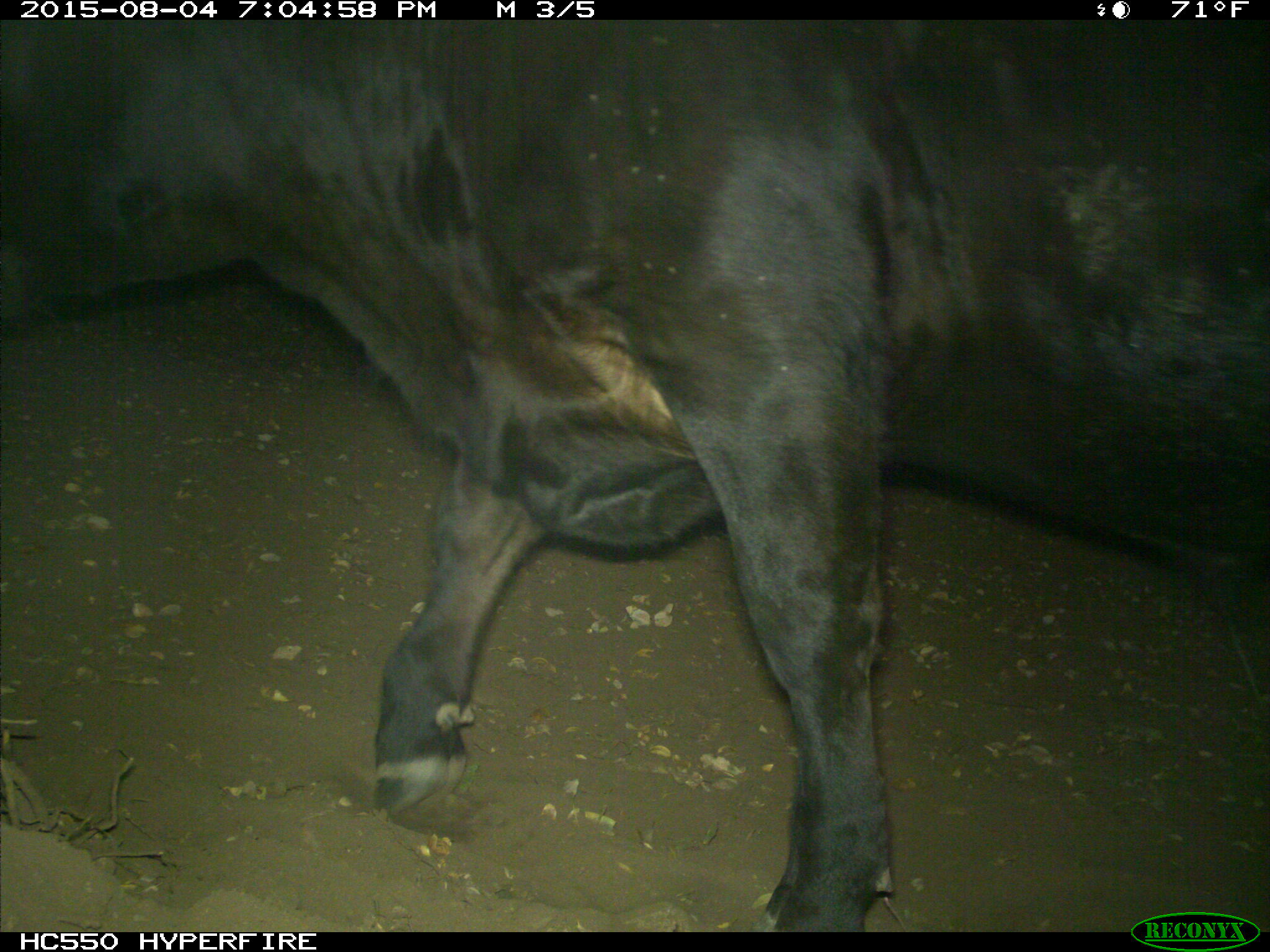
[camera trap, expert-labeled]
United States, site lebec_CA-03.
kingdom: Animalia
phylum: Chordata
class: Mammalia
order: Artiodactyla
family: Bovidae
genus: Bos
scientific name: Bos taurus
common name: domestic cow